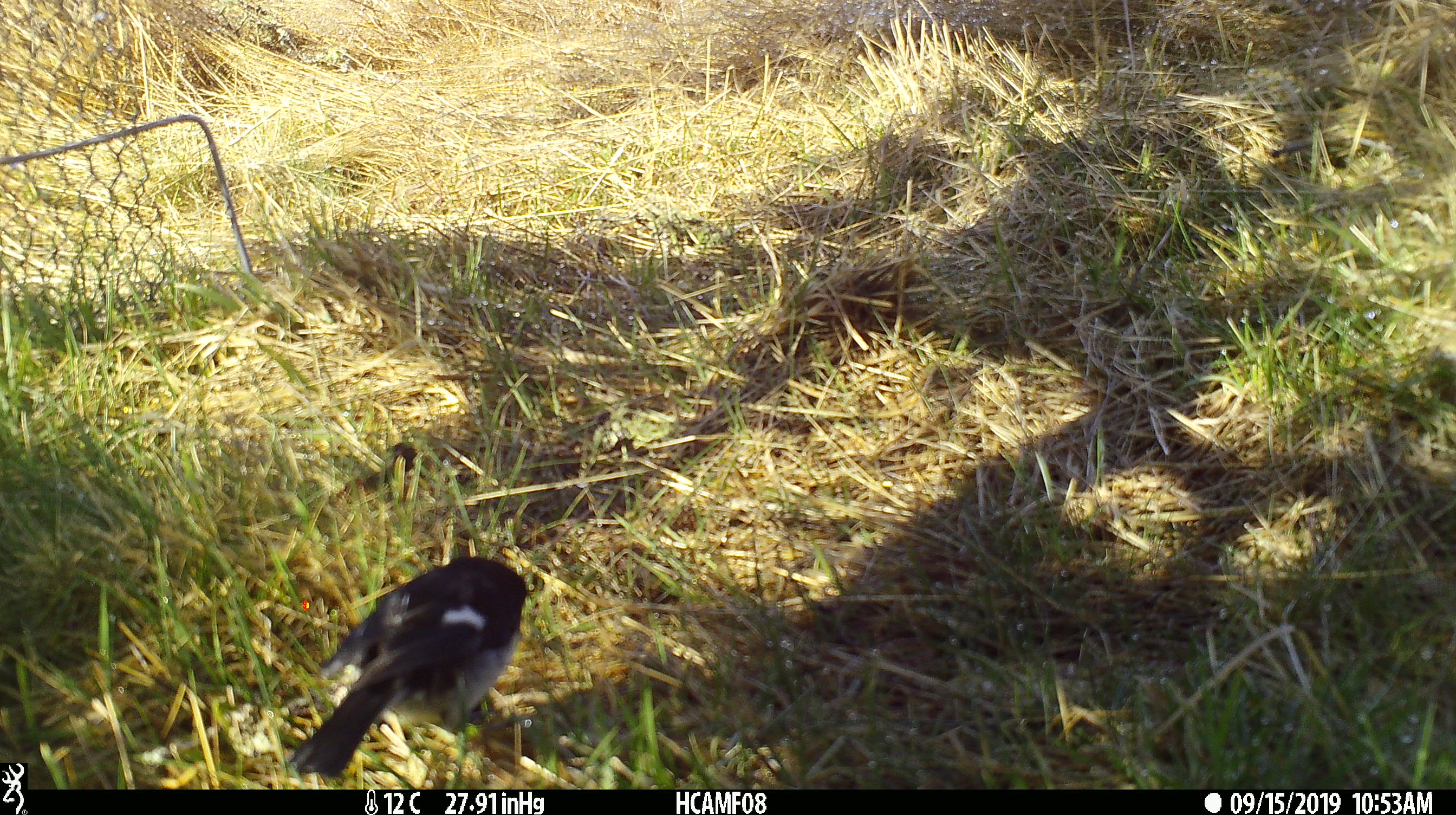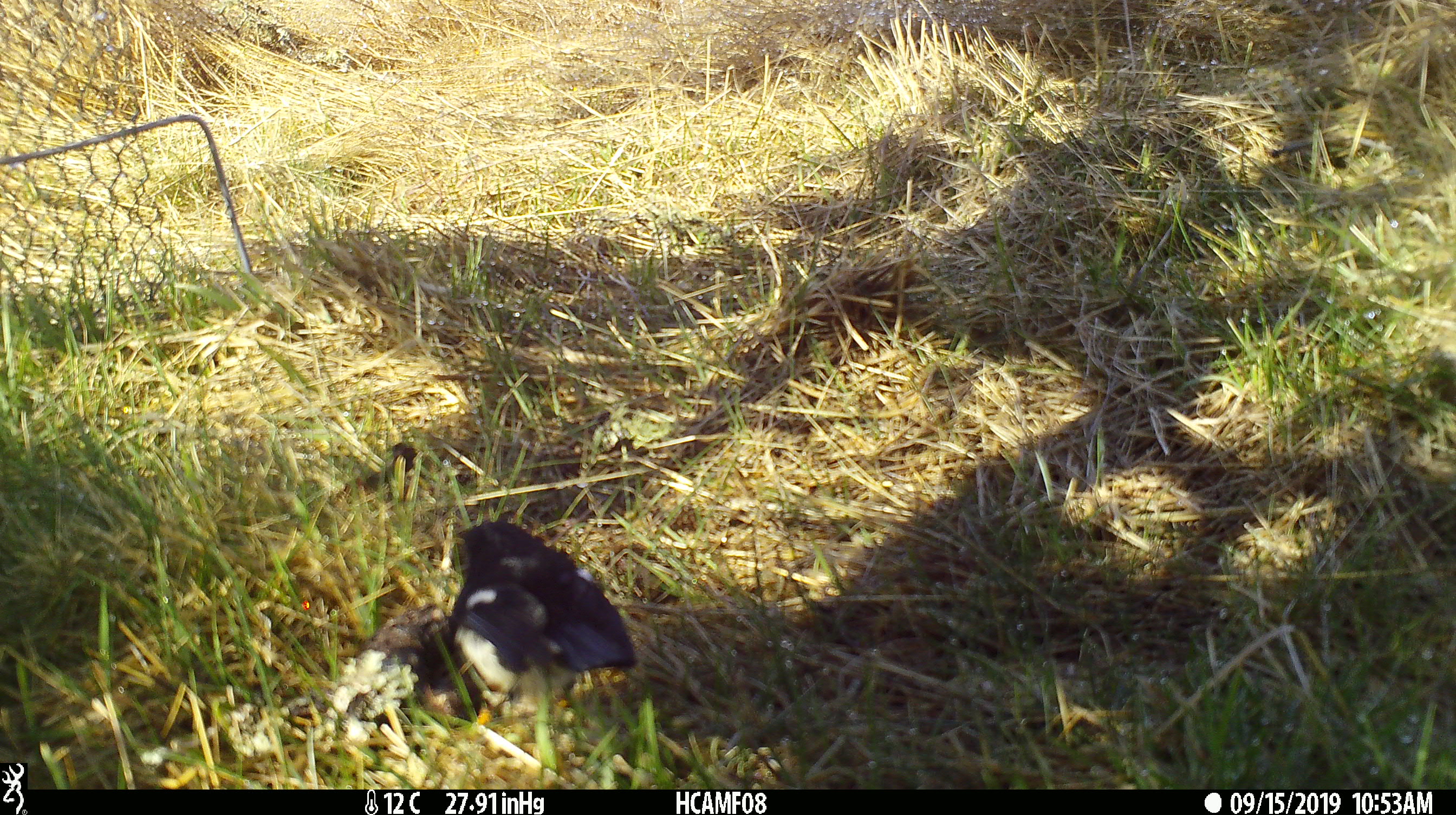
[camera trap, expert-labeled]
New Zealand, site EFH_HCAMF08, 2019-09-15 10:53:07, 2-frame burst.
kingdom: Animalia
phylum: Chordata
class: Aves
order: Passeriformes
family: Petroicidae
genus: Petroica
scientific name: Petroica macrocephala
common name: tomtit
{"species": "tomtit (Petroica macrocephala)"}